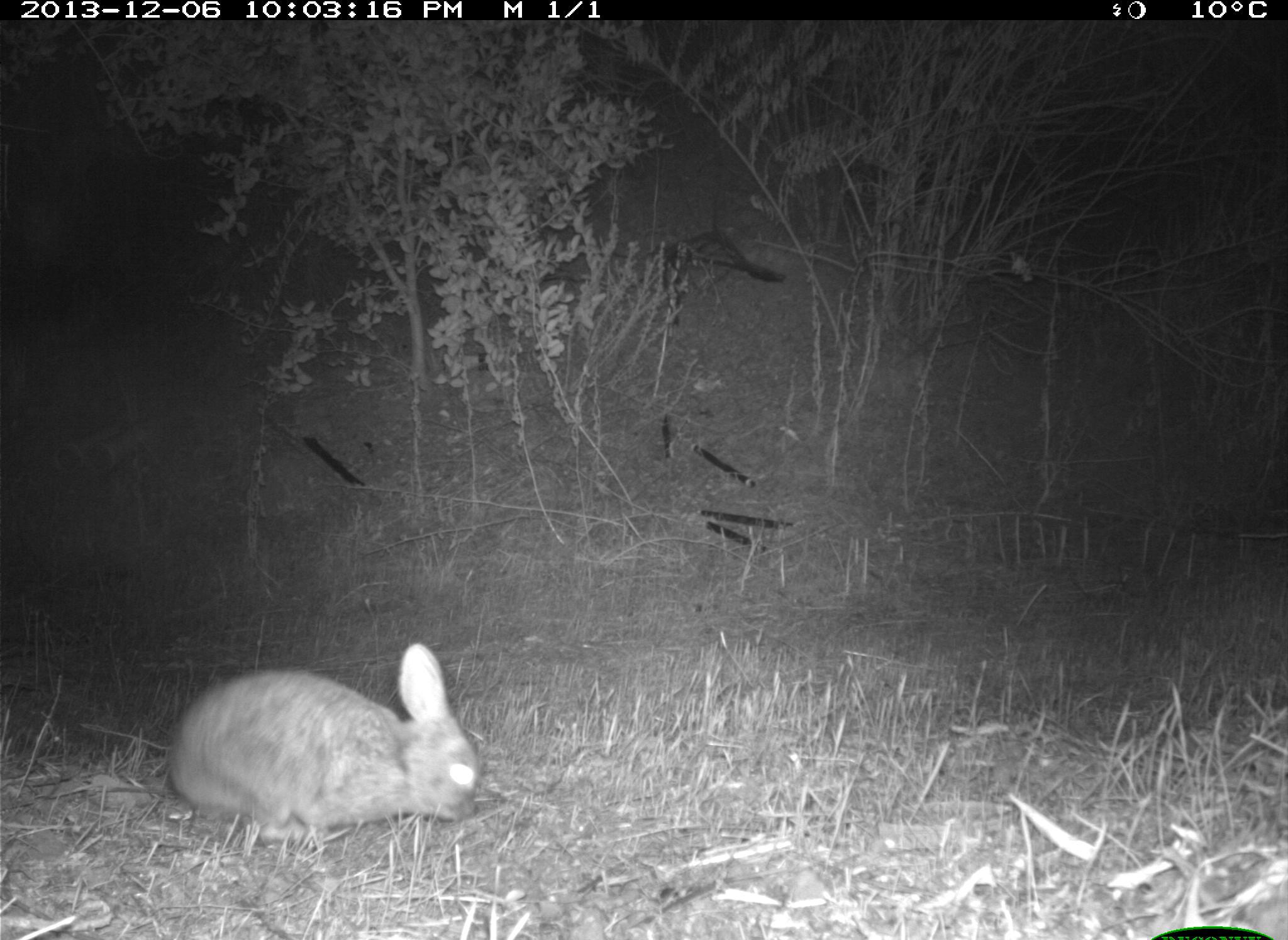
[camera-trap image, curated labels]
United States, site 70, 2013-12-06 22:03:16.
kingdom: Animalia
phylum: Chordata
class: Mammalia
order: Lagomorpha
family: Leporidae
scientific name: Leporidae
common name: rabbits and hares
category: rabbit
Rabbit (rabbits and hares) (Leporidae).